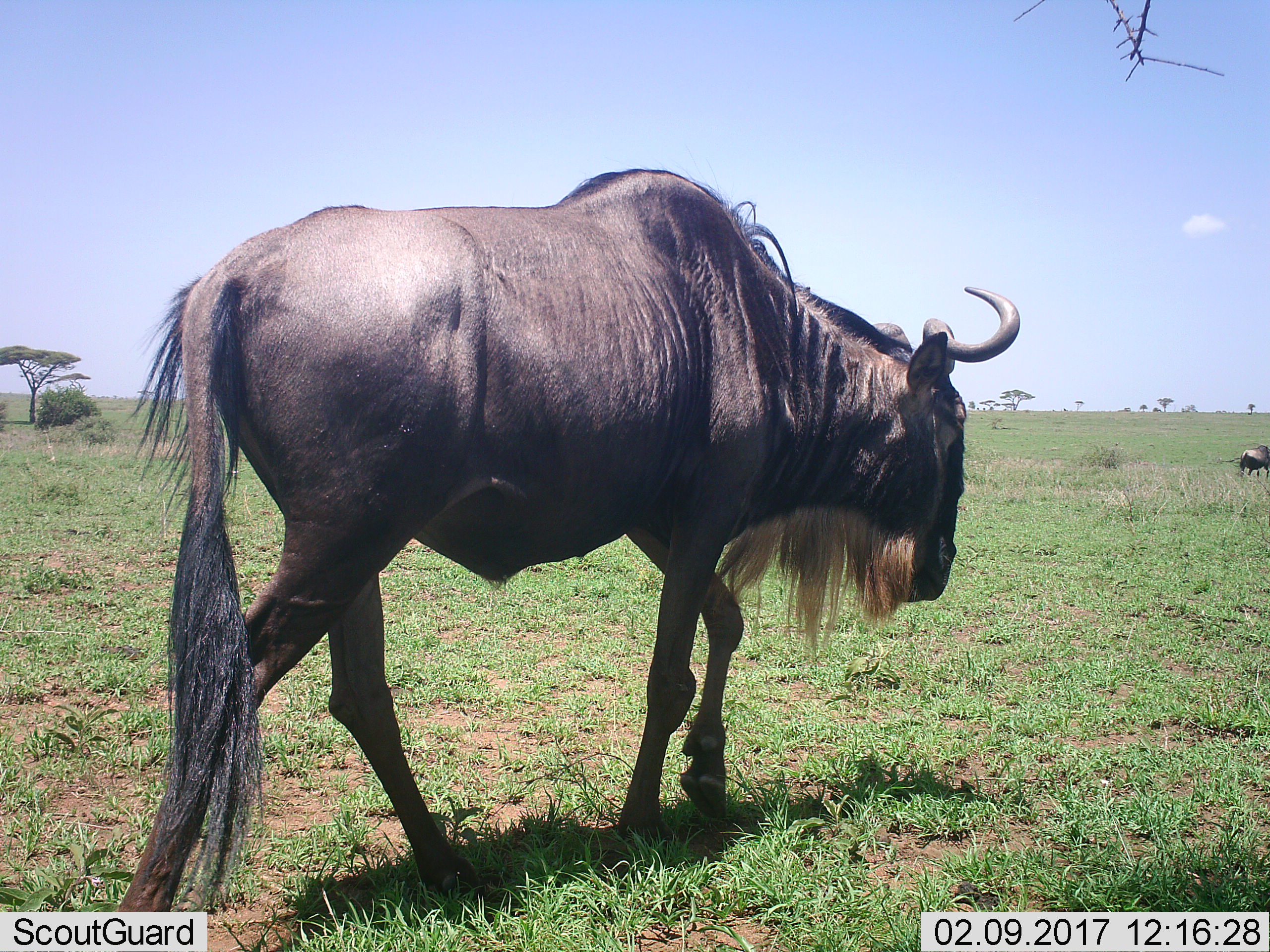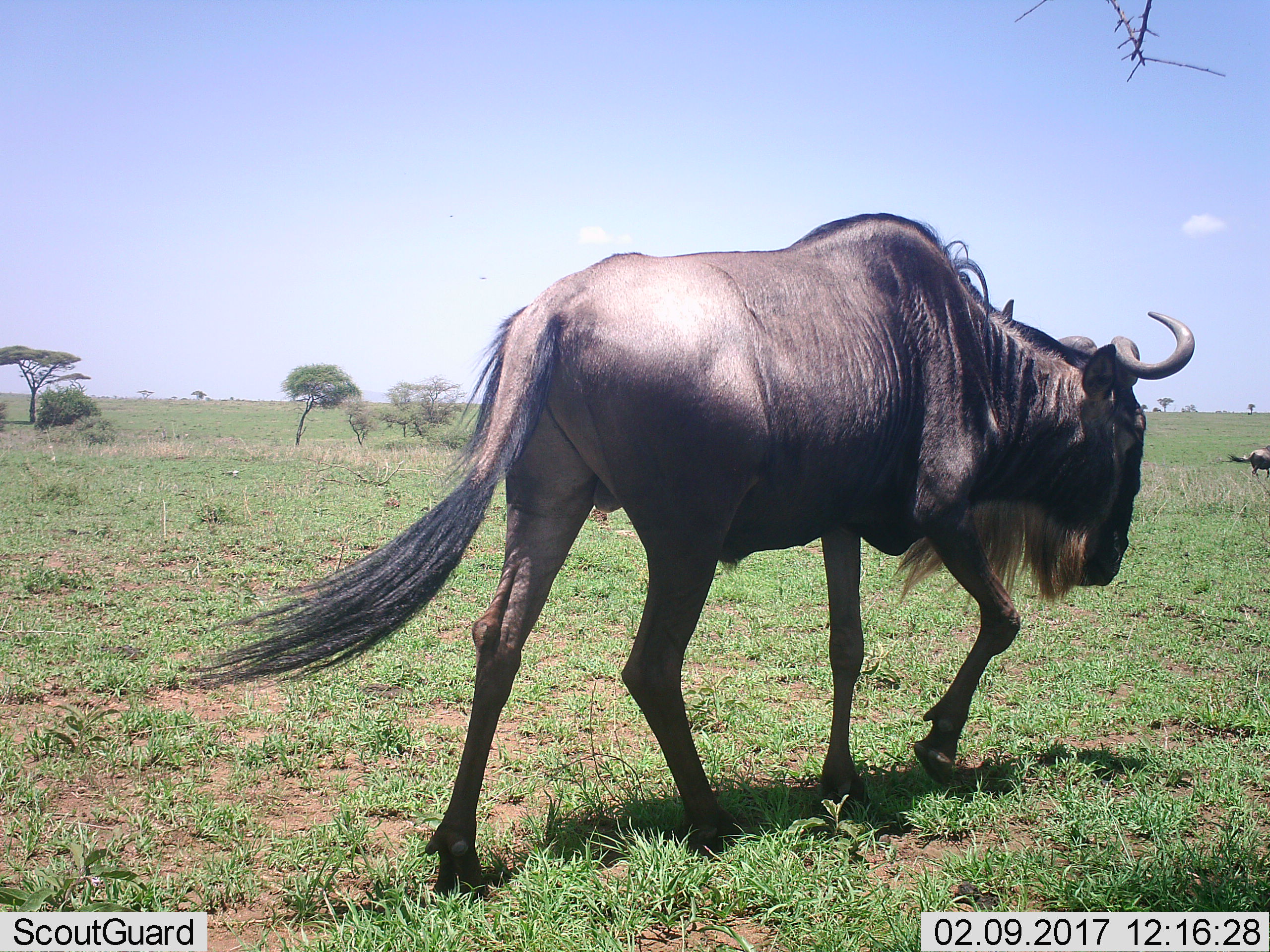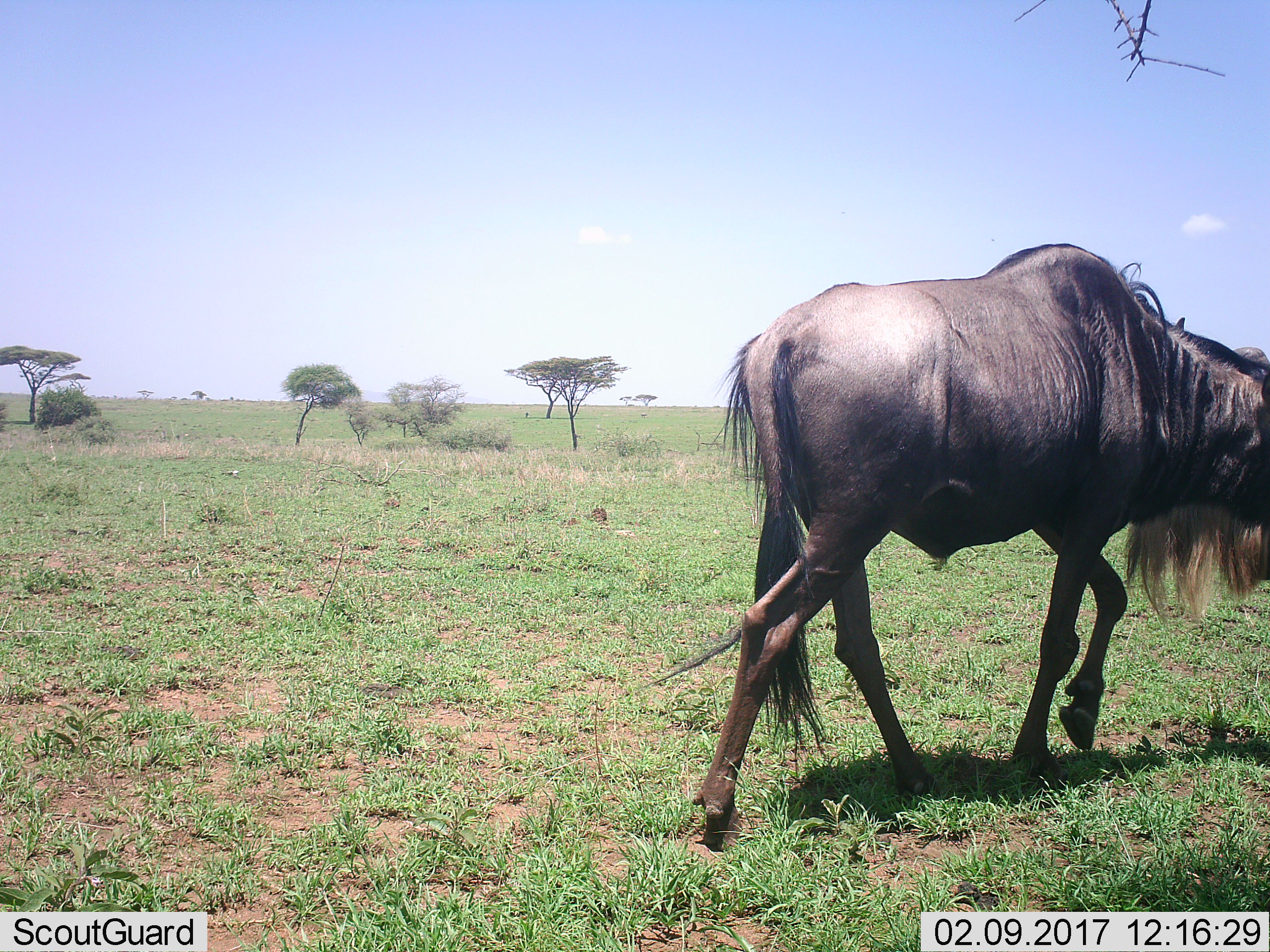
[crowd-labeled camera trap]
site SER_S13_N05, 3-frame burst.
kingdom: Animalia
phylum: Chordata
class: Mammalia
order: Artiodactyla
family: Bovidae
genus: Connochaetes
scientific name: Connochaetes taurinus taurinus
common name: blue wildebeest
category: wildebeestblue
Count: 2.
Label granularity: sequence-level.